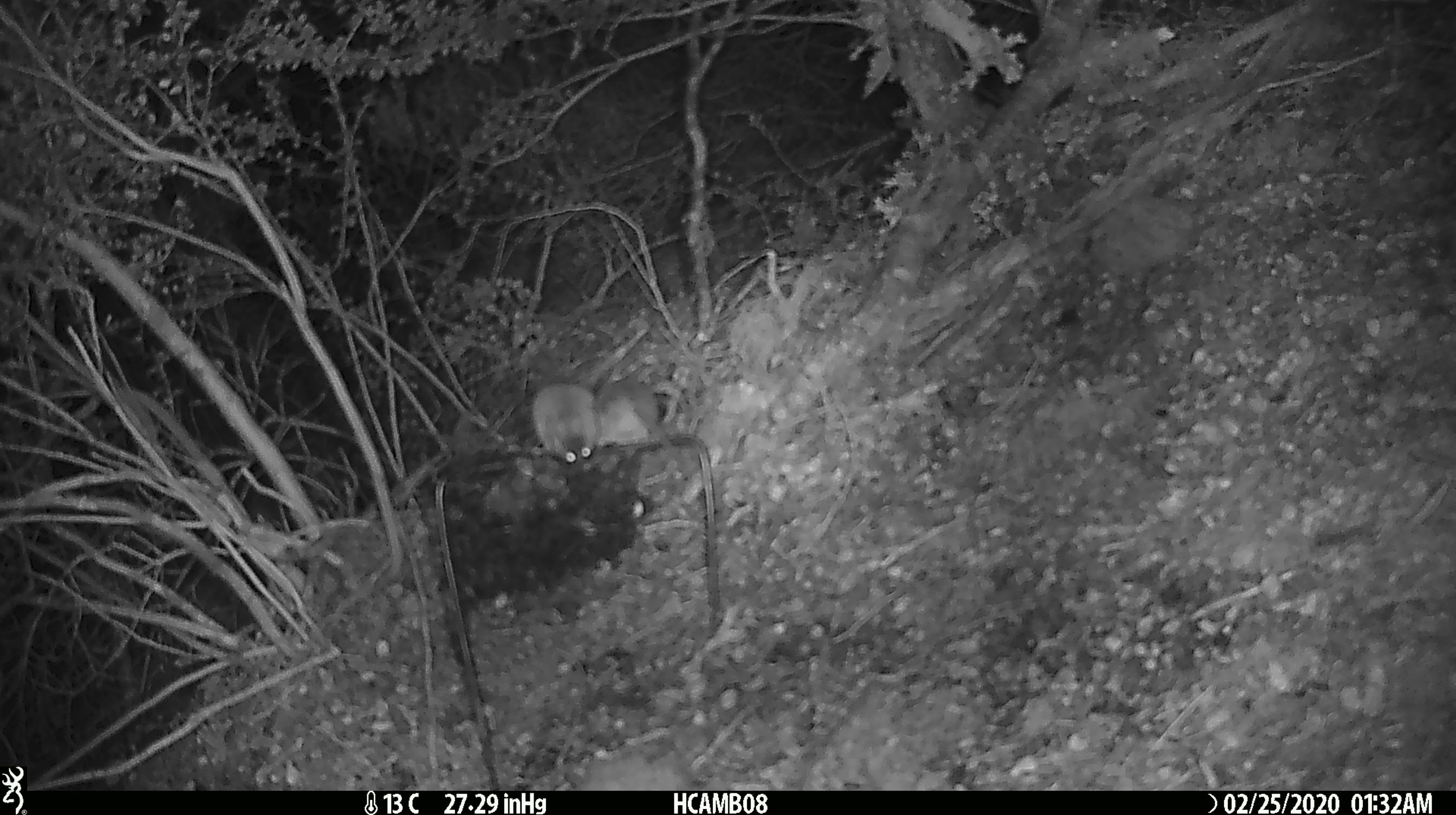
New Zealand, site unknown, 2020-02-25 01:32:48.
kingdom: Animalia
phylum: Chordata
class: Mammalia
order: Rodentia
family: Muridae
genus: Mus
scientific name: Mus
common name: mouse